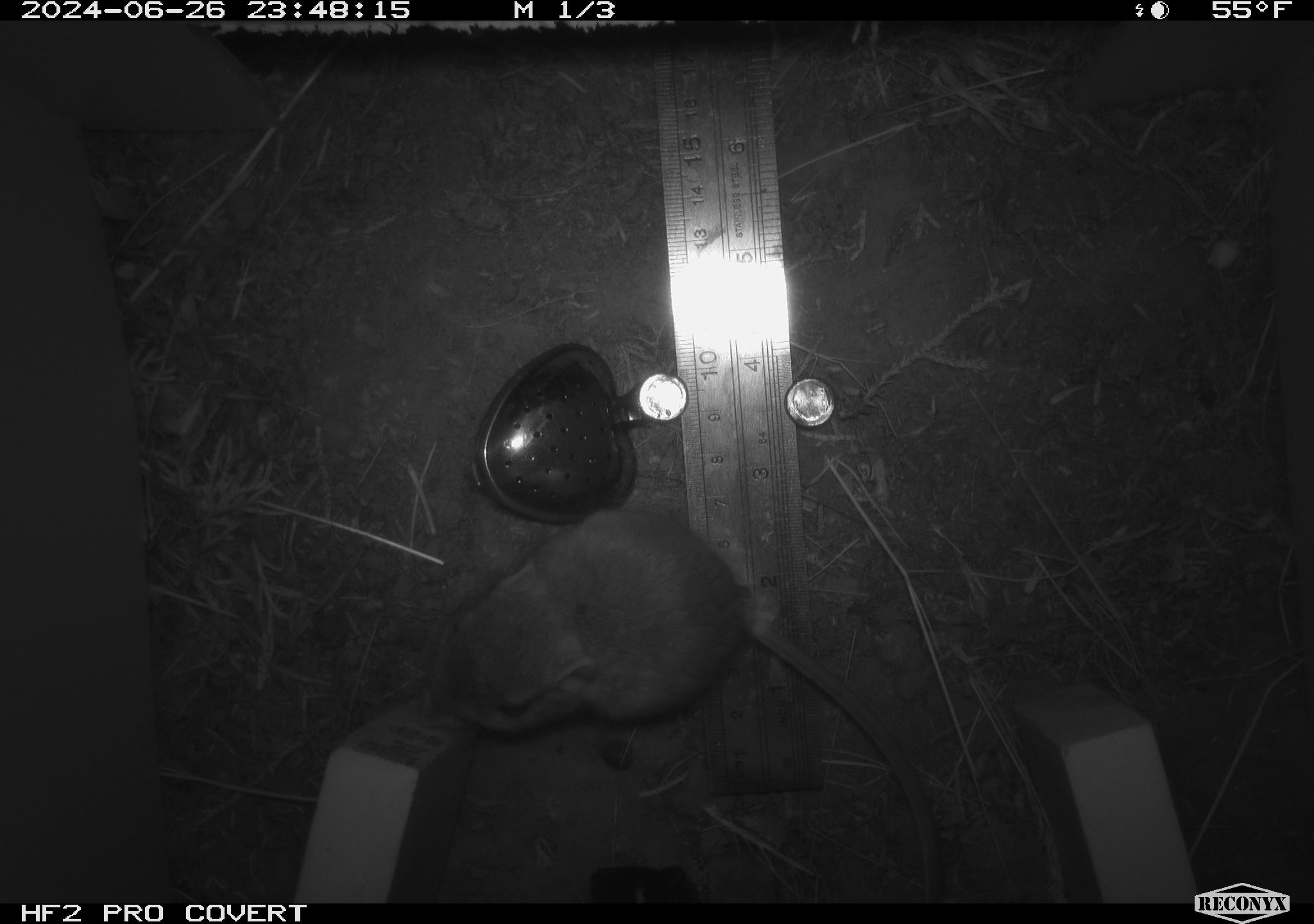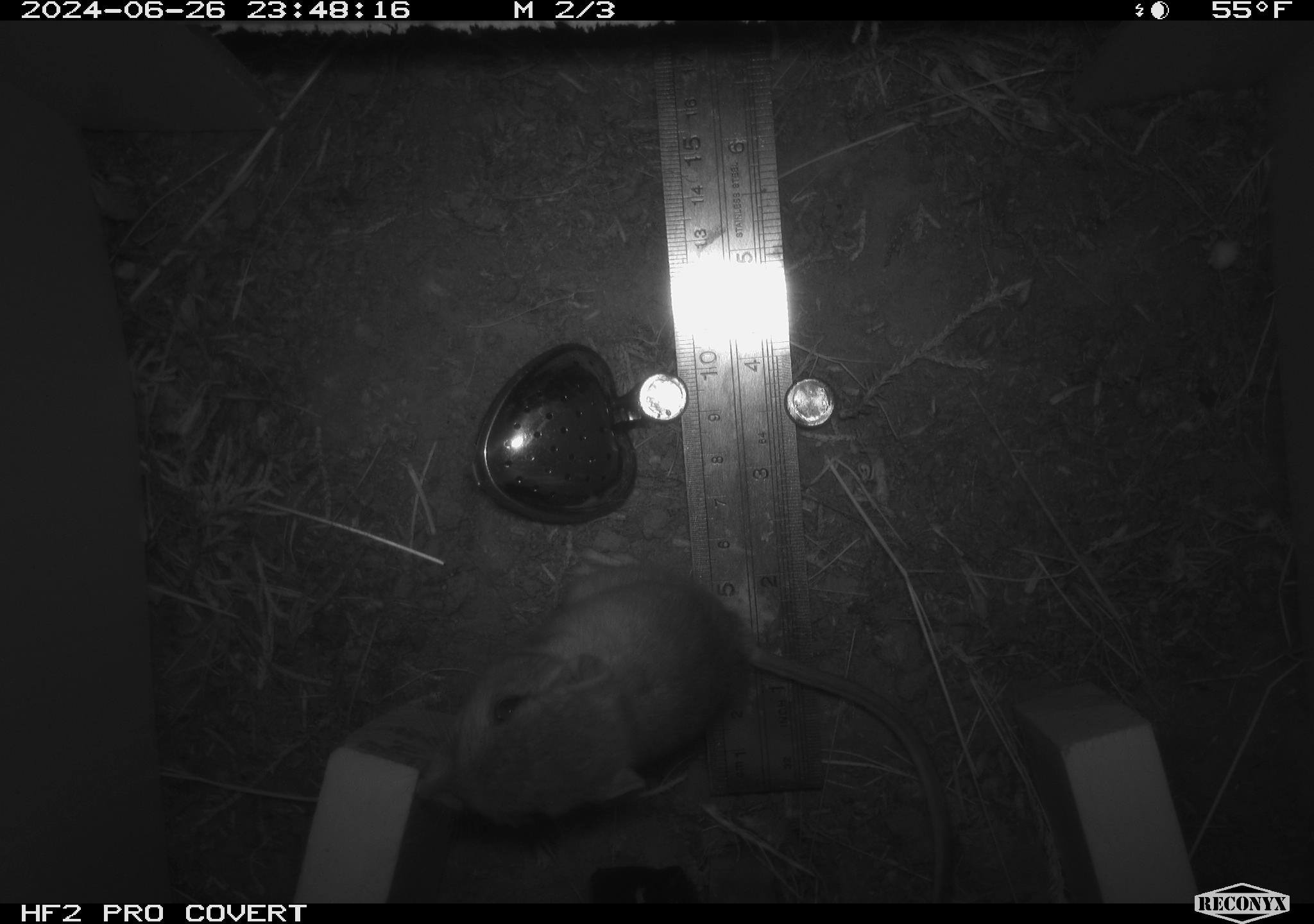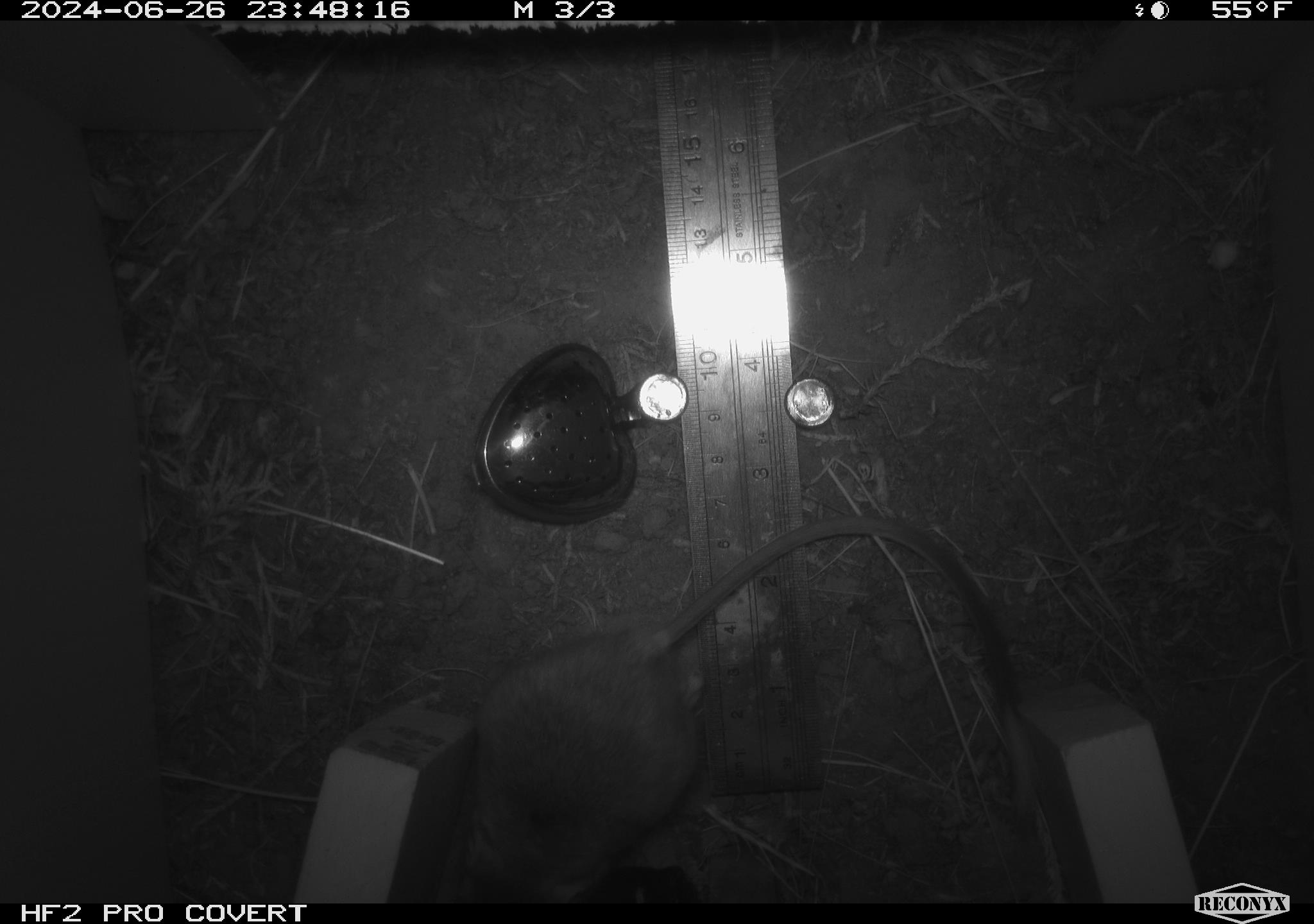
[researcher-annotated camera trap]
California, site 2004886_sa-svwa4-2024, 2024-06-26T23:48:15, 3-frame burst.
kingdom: Animalia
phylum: Chordata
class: Mammalia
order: Rodentia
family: Heteromyidae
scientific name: Heteromyidae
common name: kangaroo rats and pocket mice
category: heteromyidae family